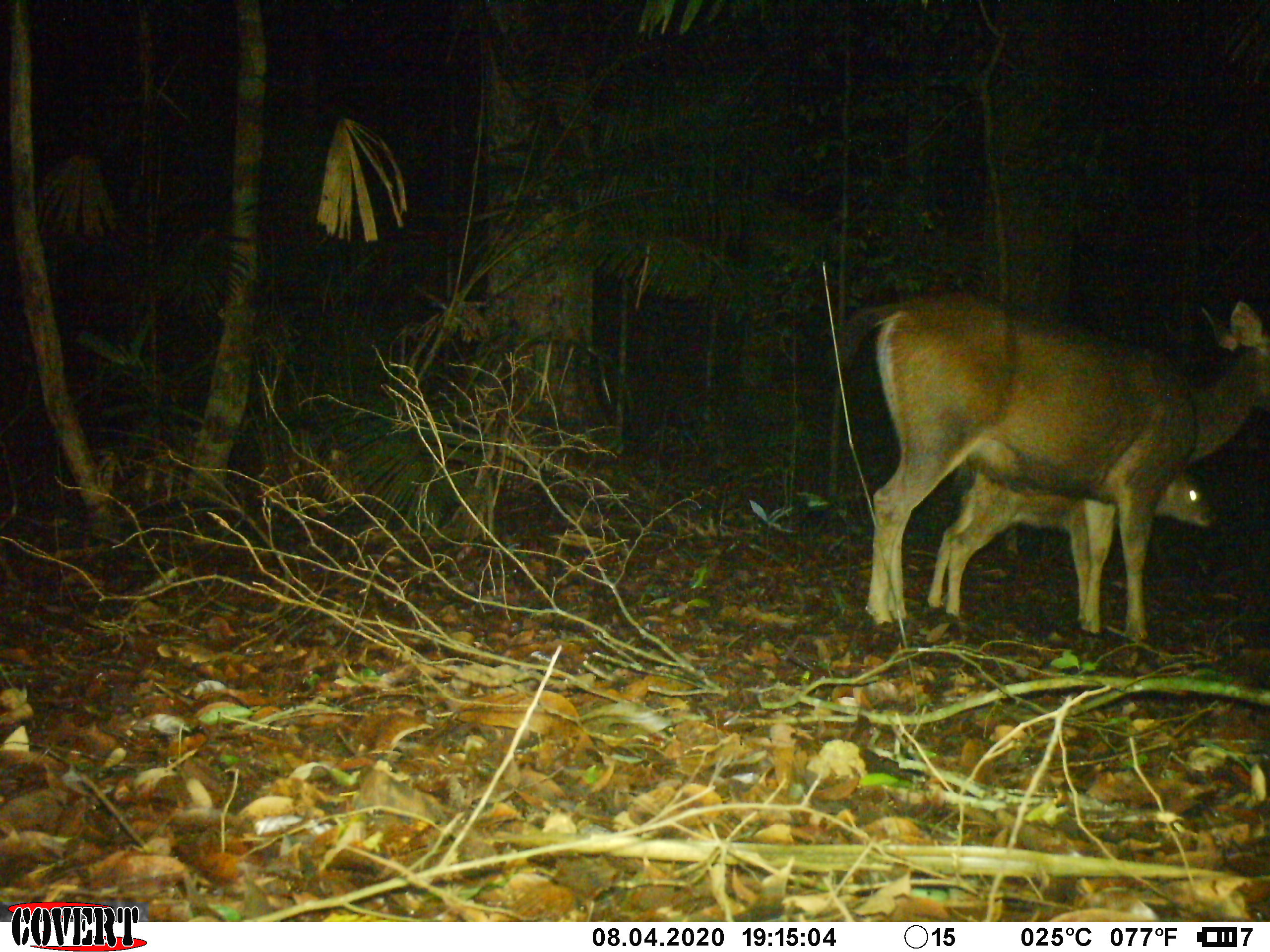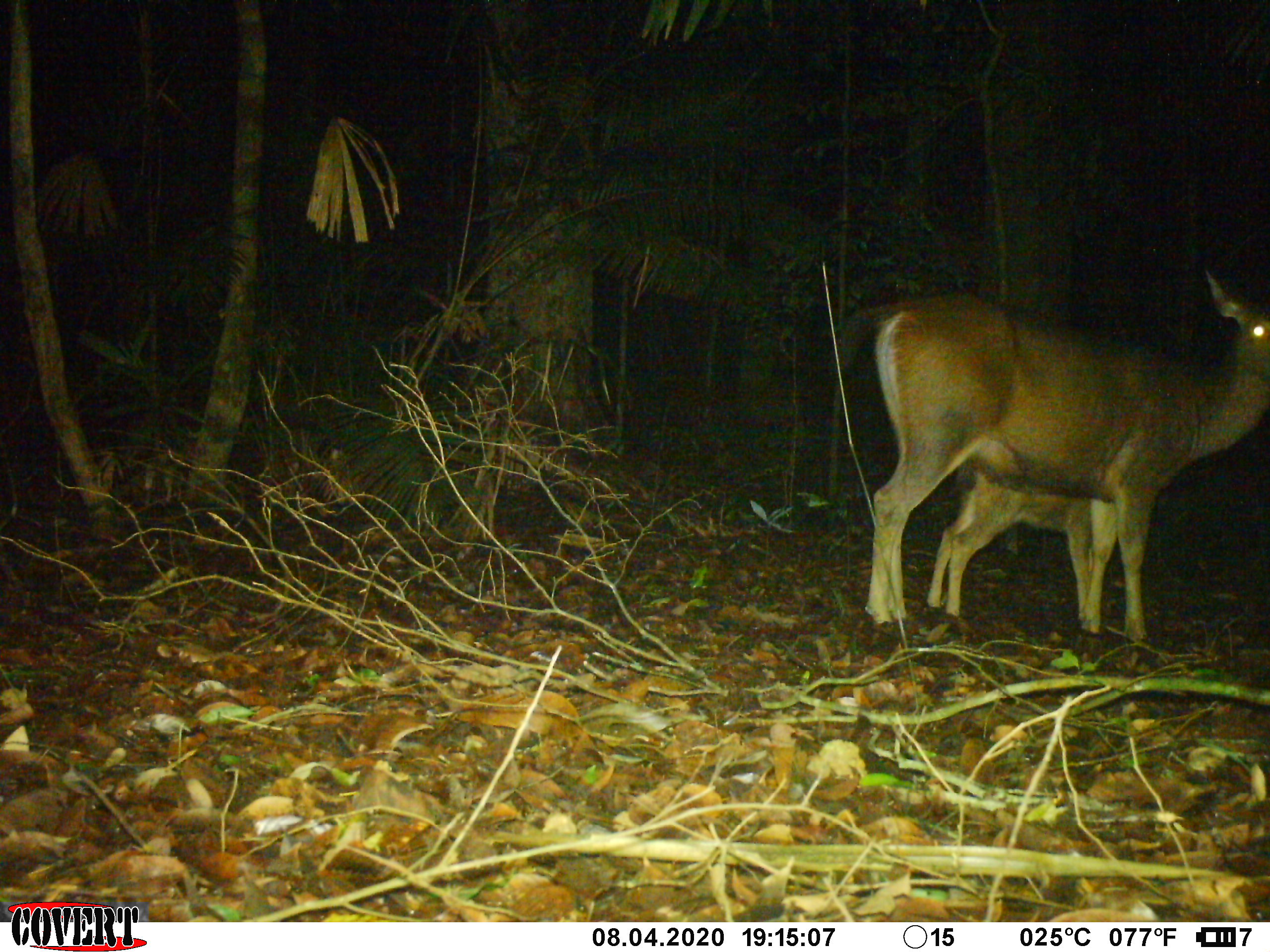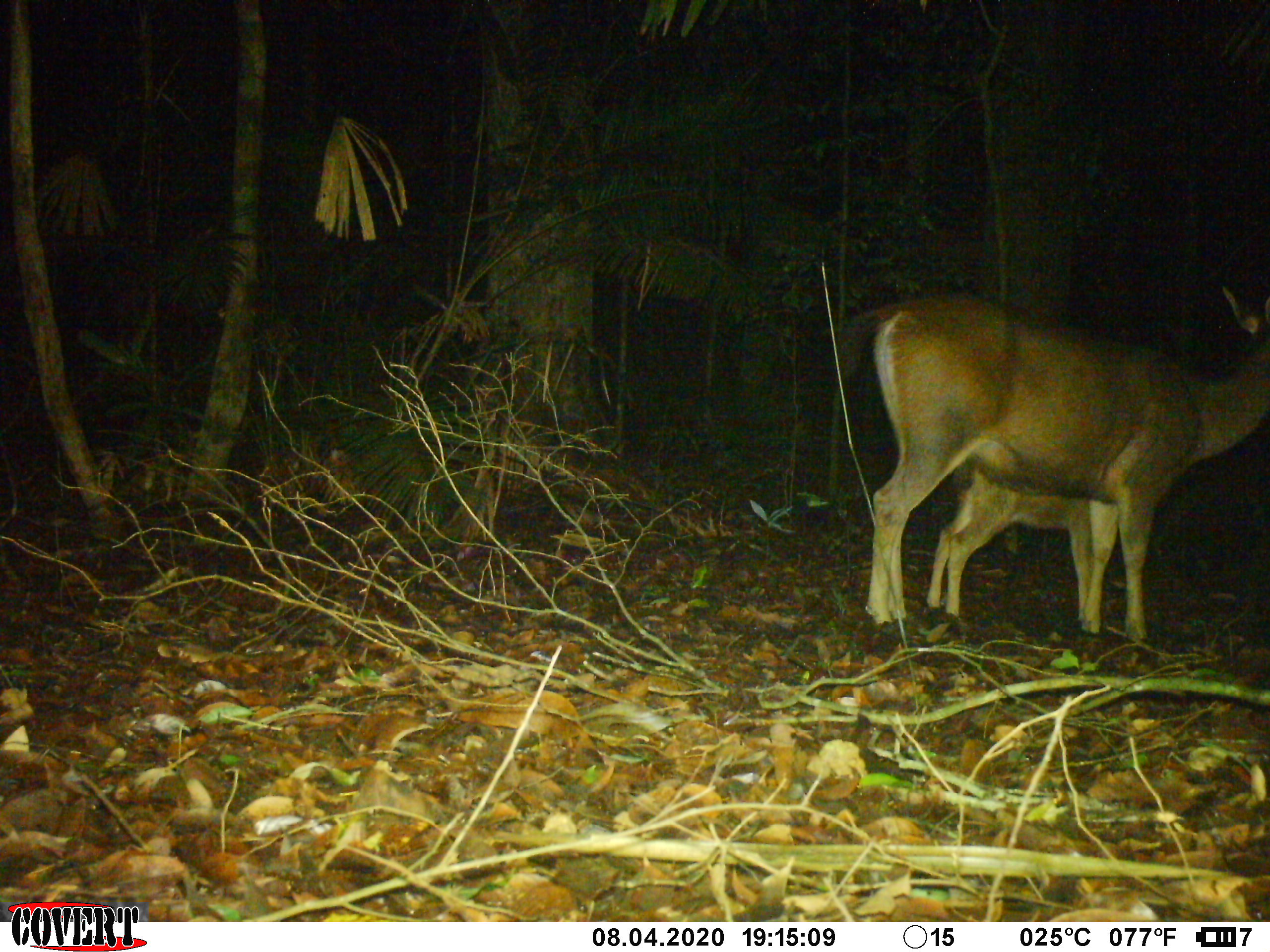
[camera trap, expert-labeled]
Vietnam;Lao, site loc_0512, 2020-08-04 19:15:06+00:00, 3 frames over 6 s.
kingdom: Animalia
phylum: Chordata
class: Mammalia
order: Artiodactyla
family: Cervidae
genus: Rusa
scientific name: Rusa unicolor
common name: sambar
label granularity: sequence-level